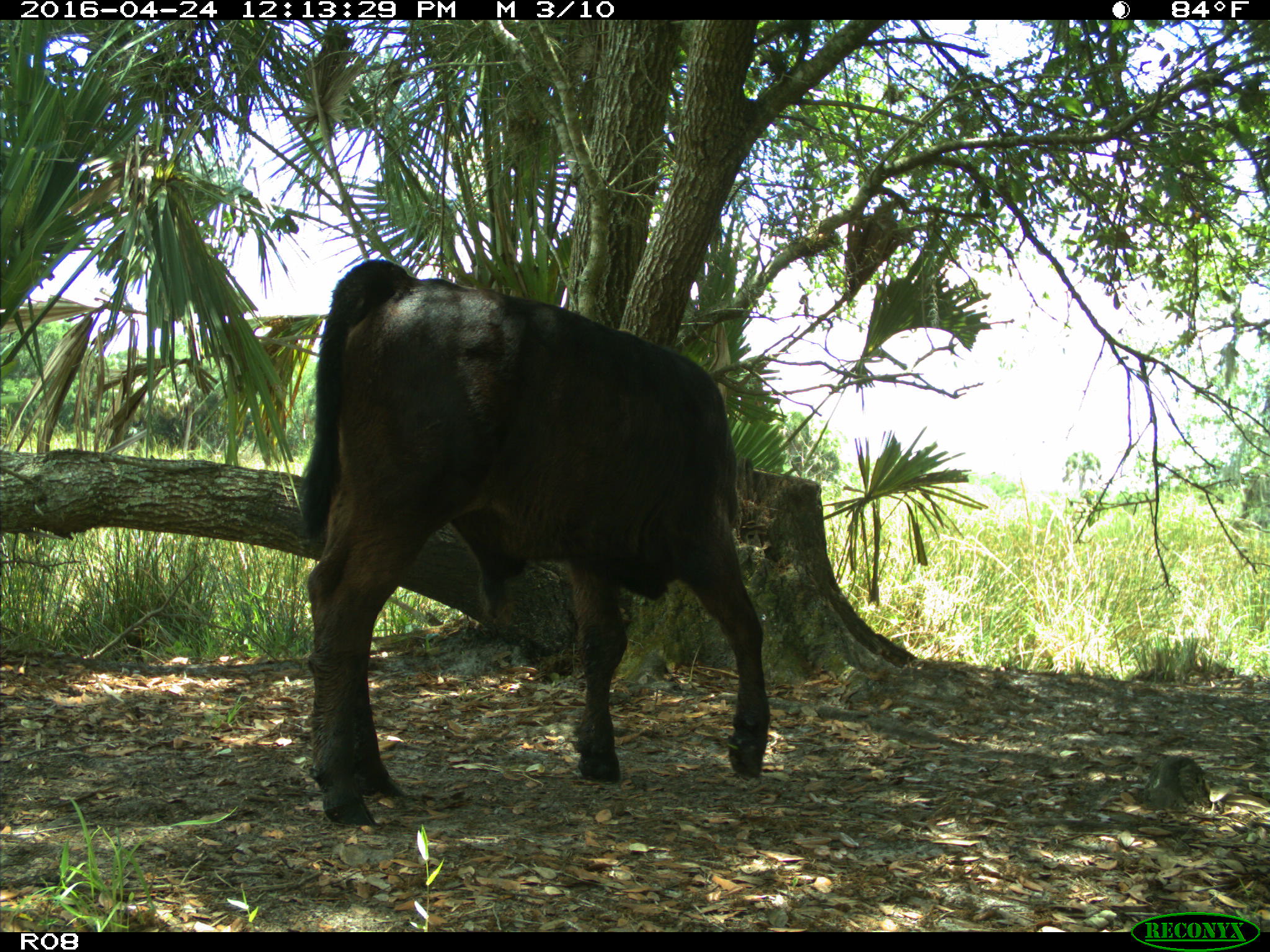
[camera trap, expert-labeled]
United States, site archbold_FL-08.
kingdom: Animalia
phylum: Chordata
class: Mammalia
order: Artiodactyla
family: Bovidae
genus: Bos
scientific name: Bos taurus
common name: domestic cow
Bos taurus (domestic cow).